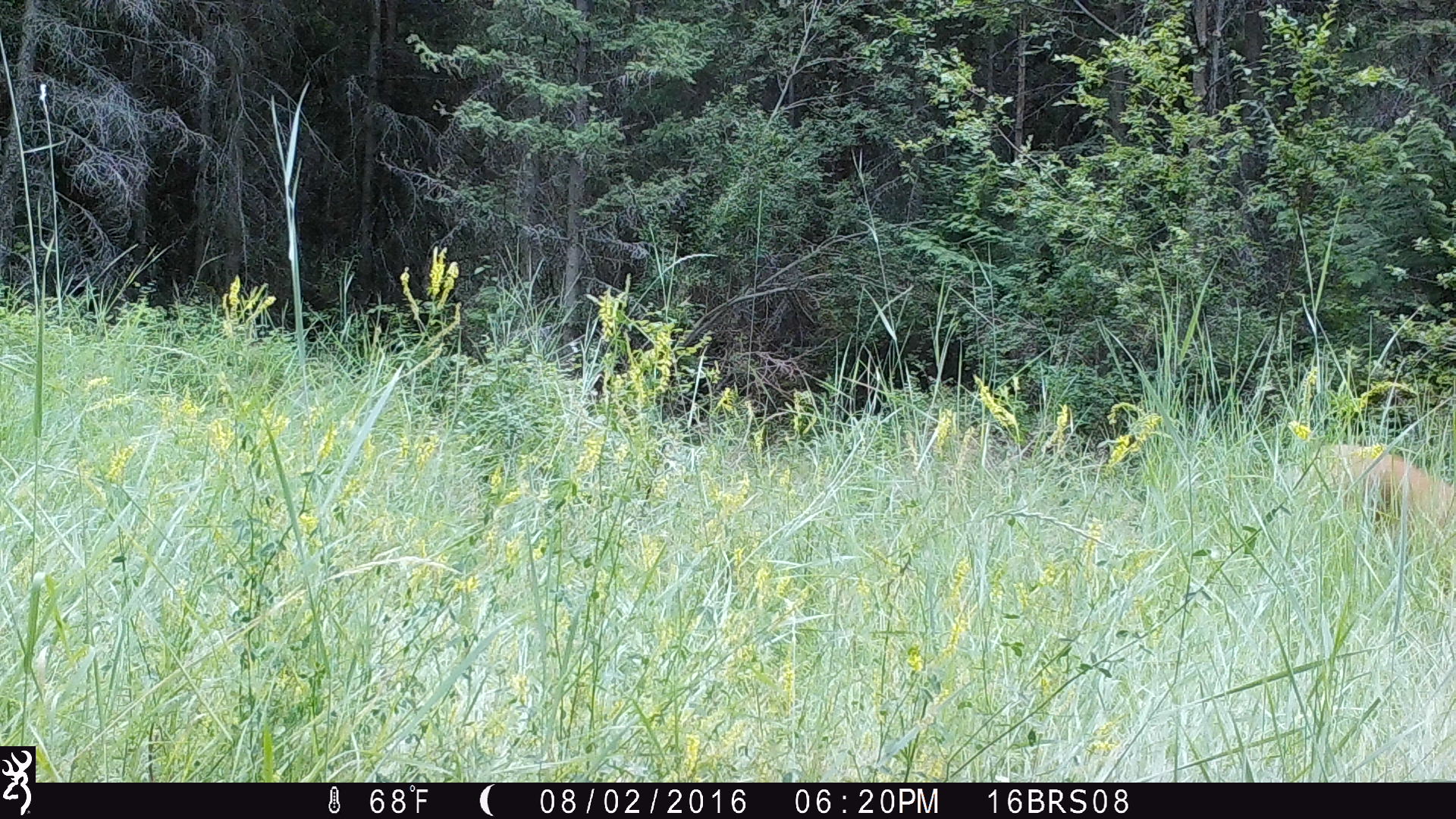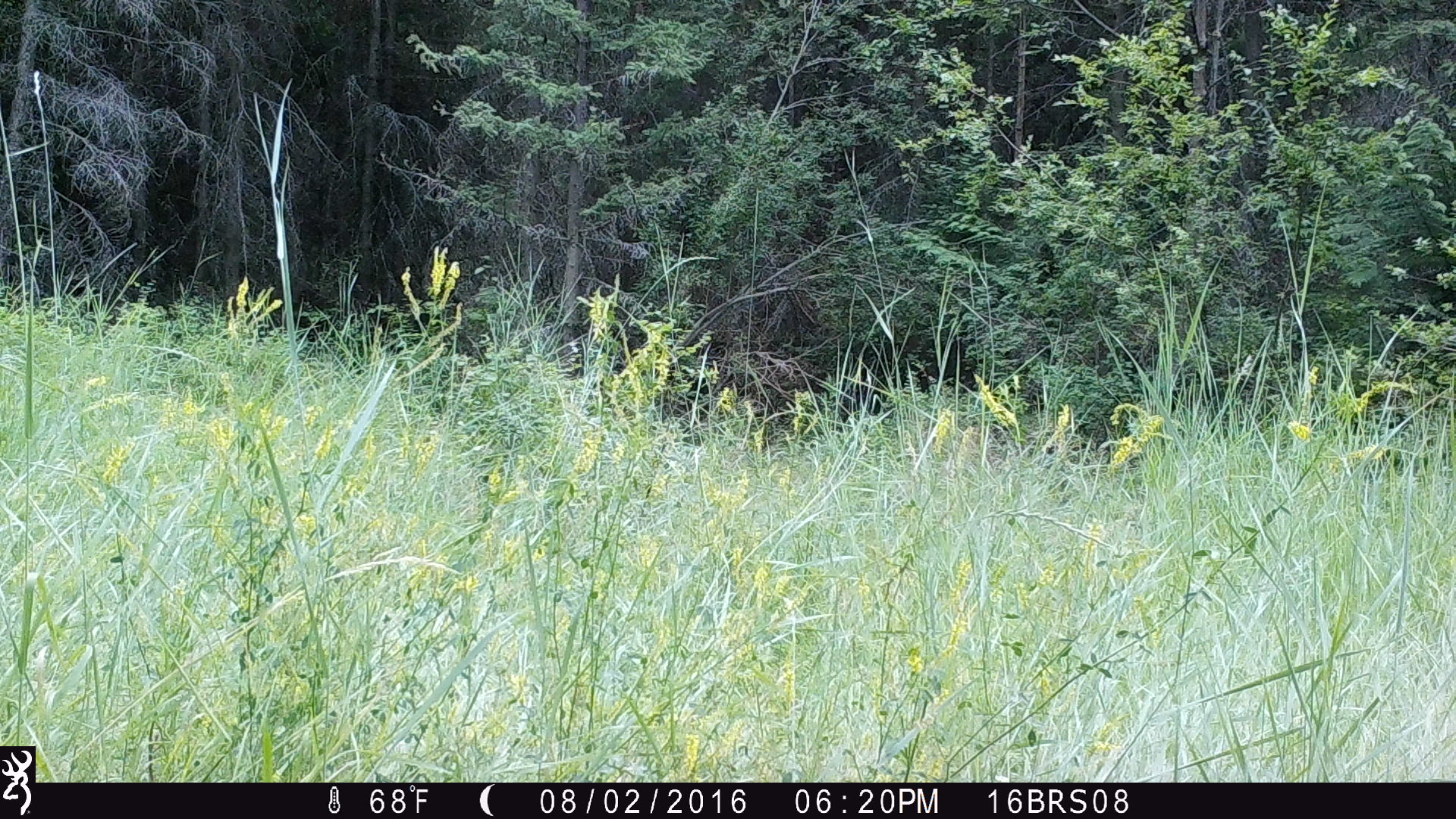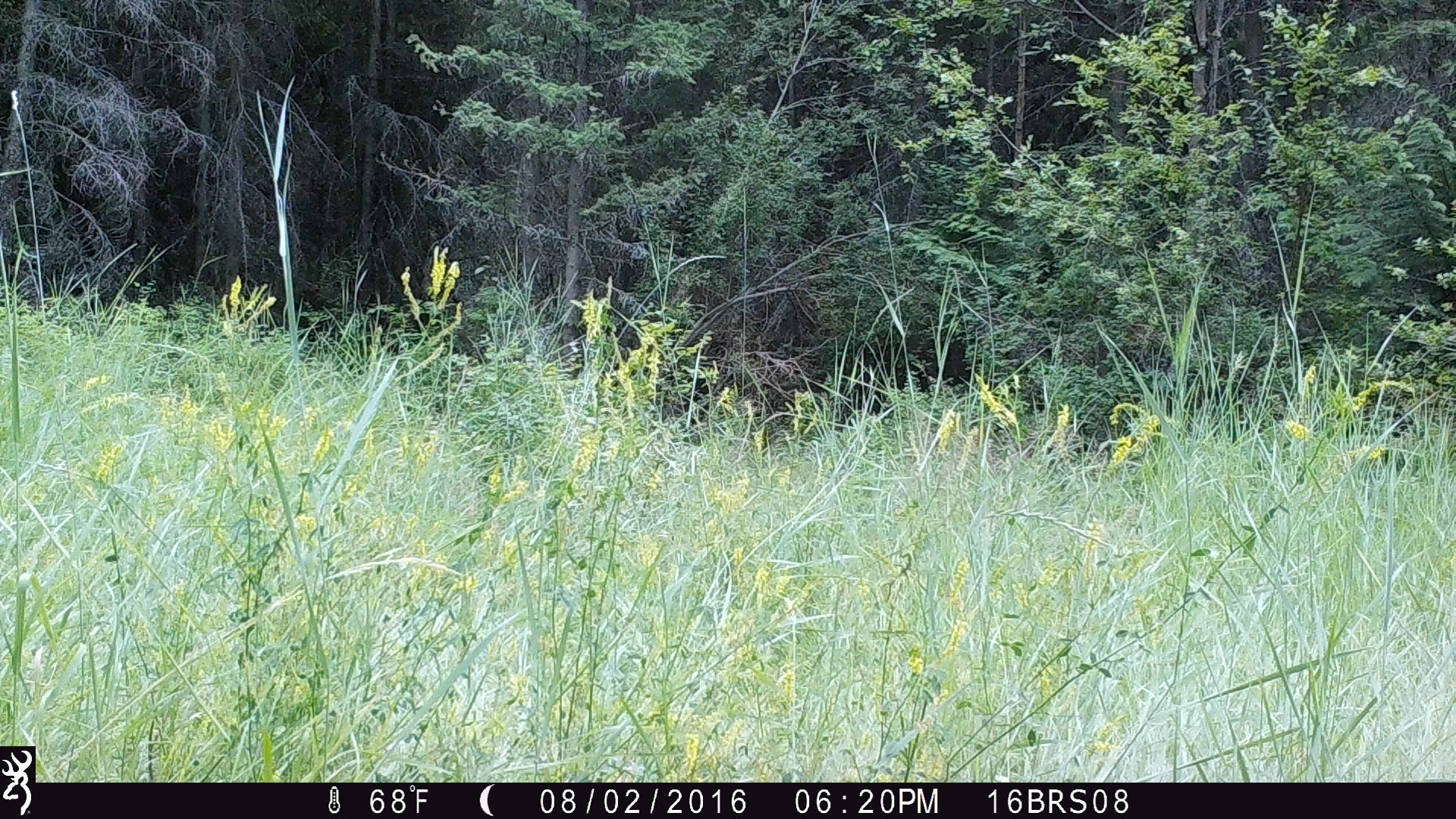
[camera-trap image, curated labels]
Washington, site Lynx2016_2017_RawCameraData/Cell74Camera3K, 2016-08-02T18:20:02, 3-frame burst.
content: unidentified animal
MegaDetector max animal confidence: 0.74